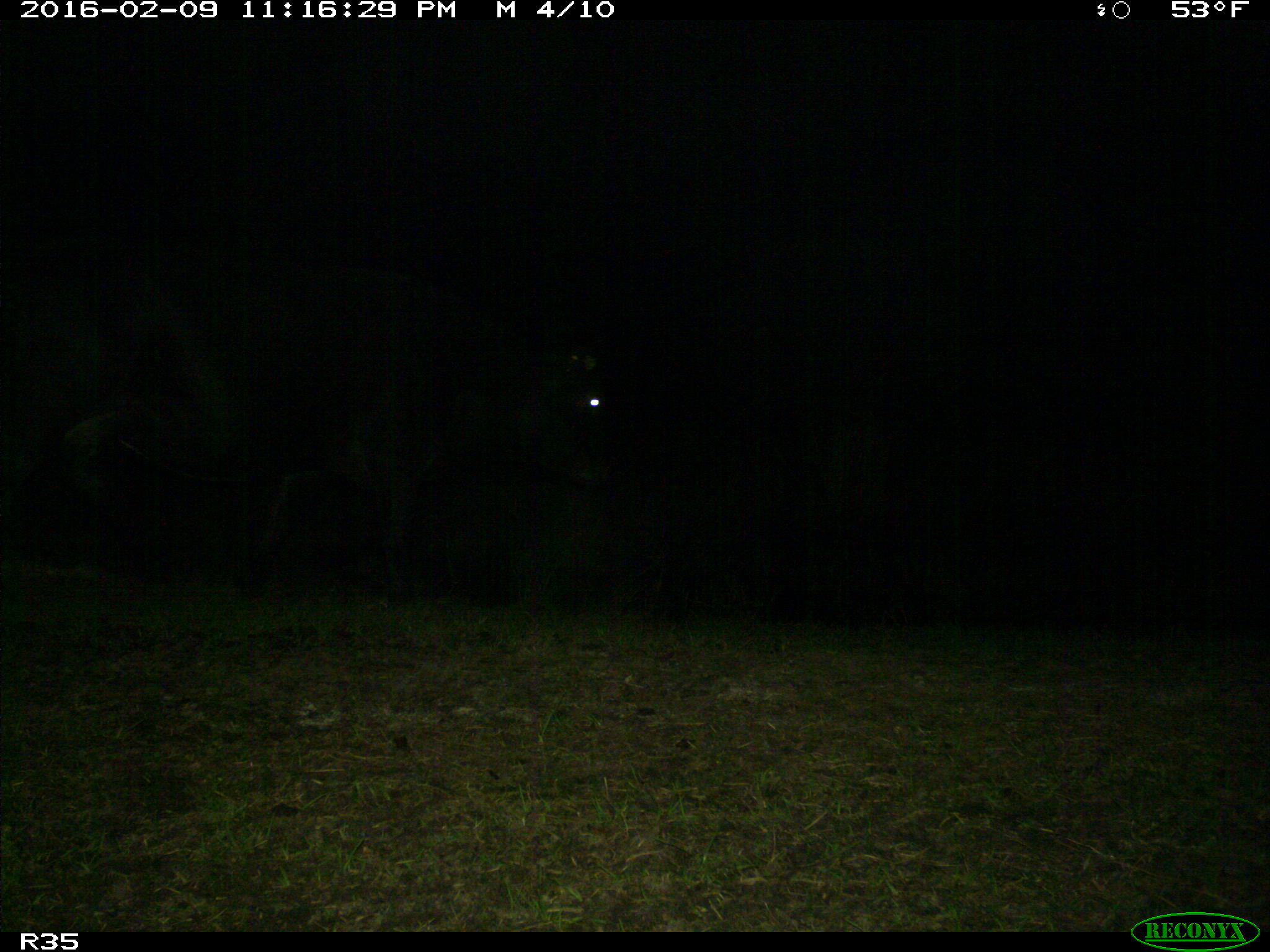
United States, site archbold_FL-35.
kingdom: Animalia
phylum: Chordata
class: Mammalia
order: Artiodactyla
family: Bovidae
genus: Bos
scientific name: Bos taurus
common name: domestic cow